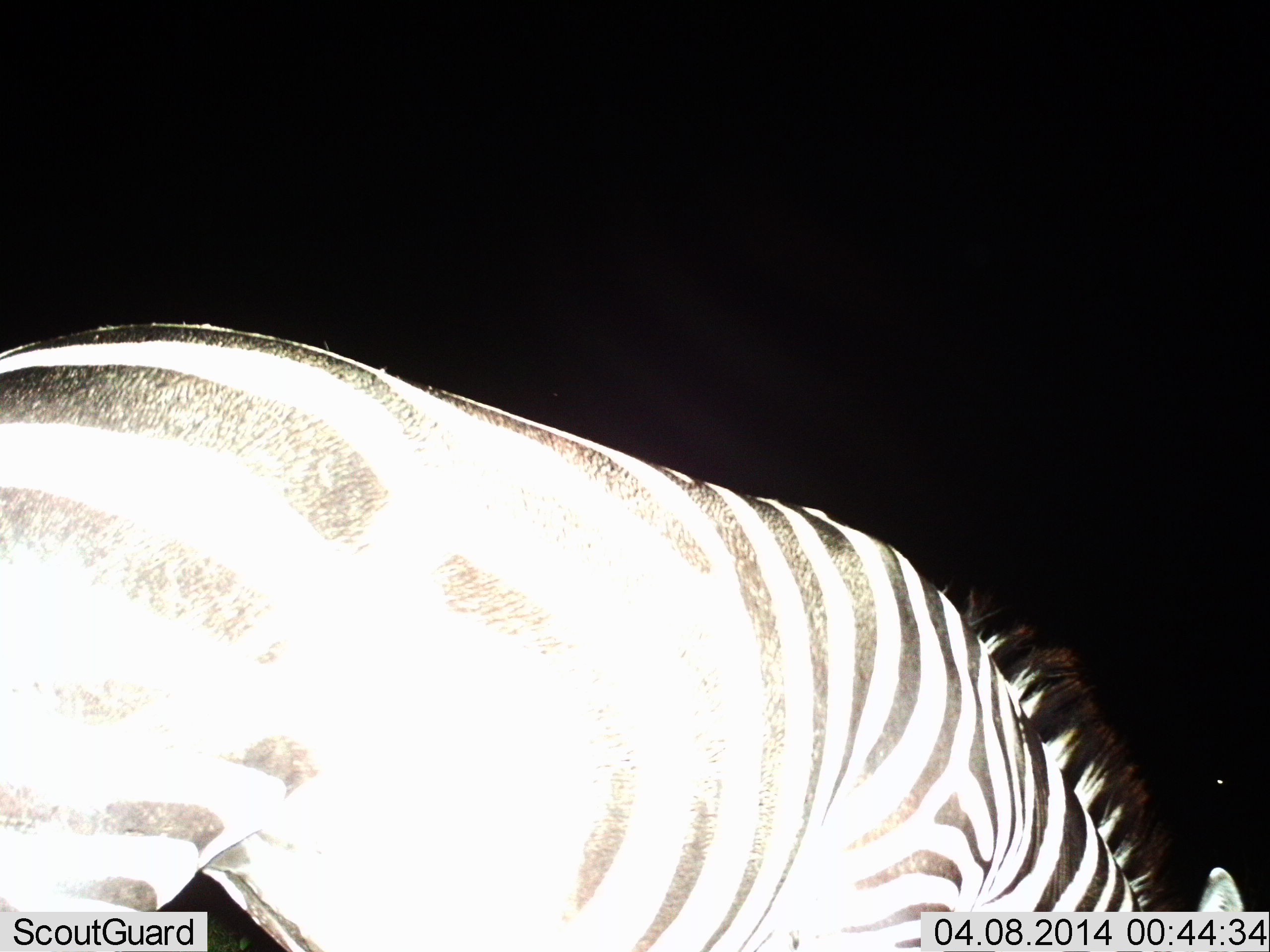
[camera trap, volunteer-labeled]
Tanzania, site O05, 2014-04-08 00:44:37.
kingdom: Animalia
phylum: Chordata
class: Mammalia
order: Perissodactyla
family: Equidae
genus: Equus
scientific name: Equus quagga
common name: plains zebra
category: zebra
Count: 1.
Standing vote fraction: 20%.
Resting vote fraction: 0%.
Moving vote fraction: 20%.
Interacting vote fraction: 0%.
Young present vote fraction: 0%.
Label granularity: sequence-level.